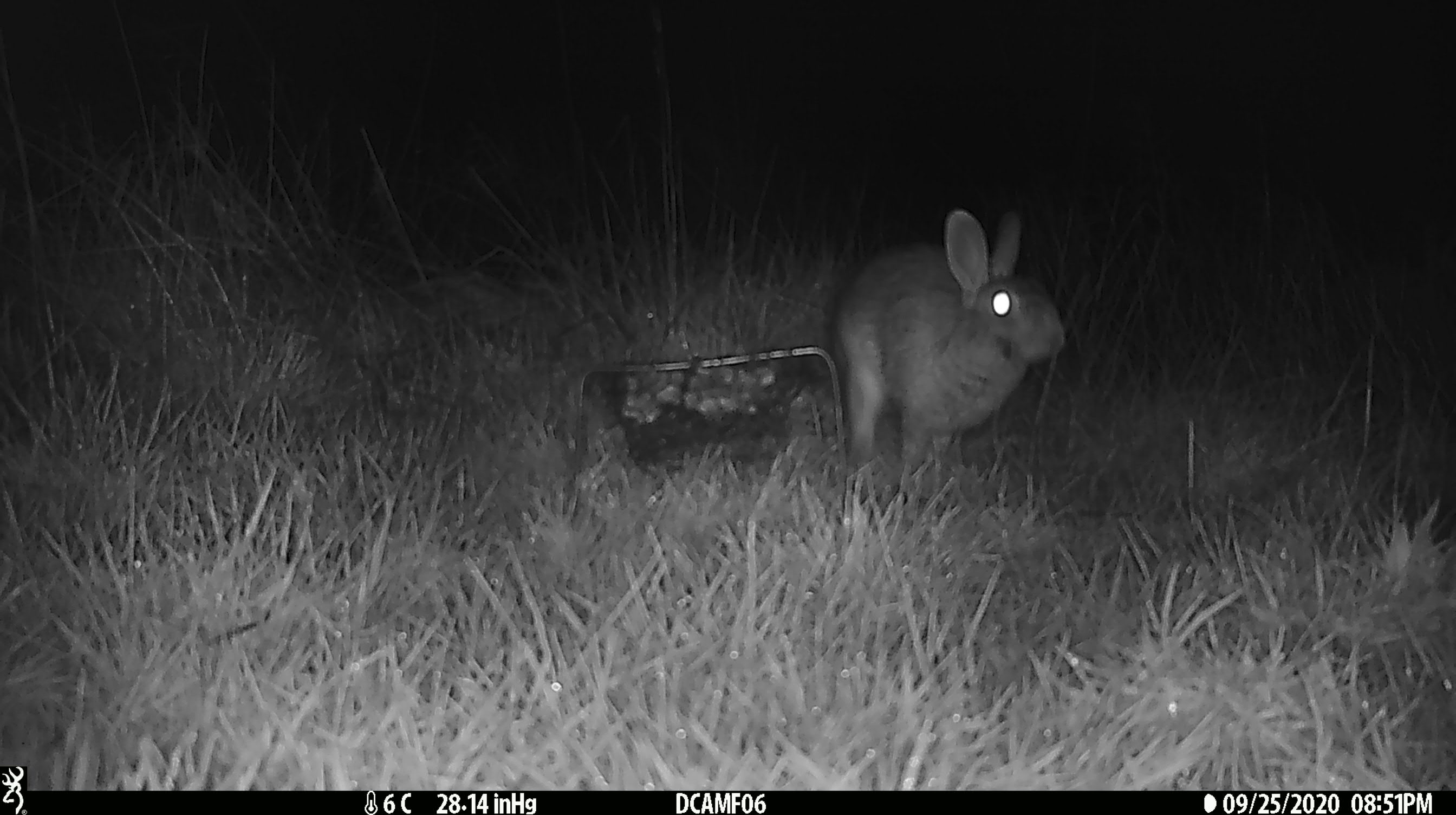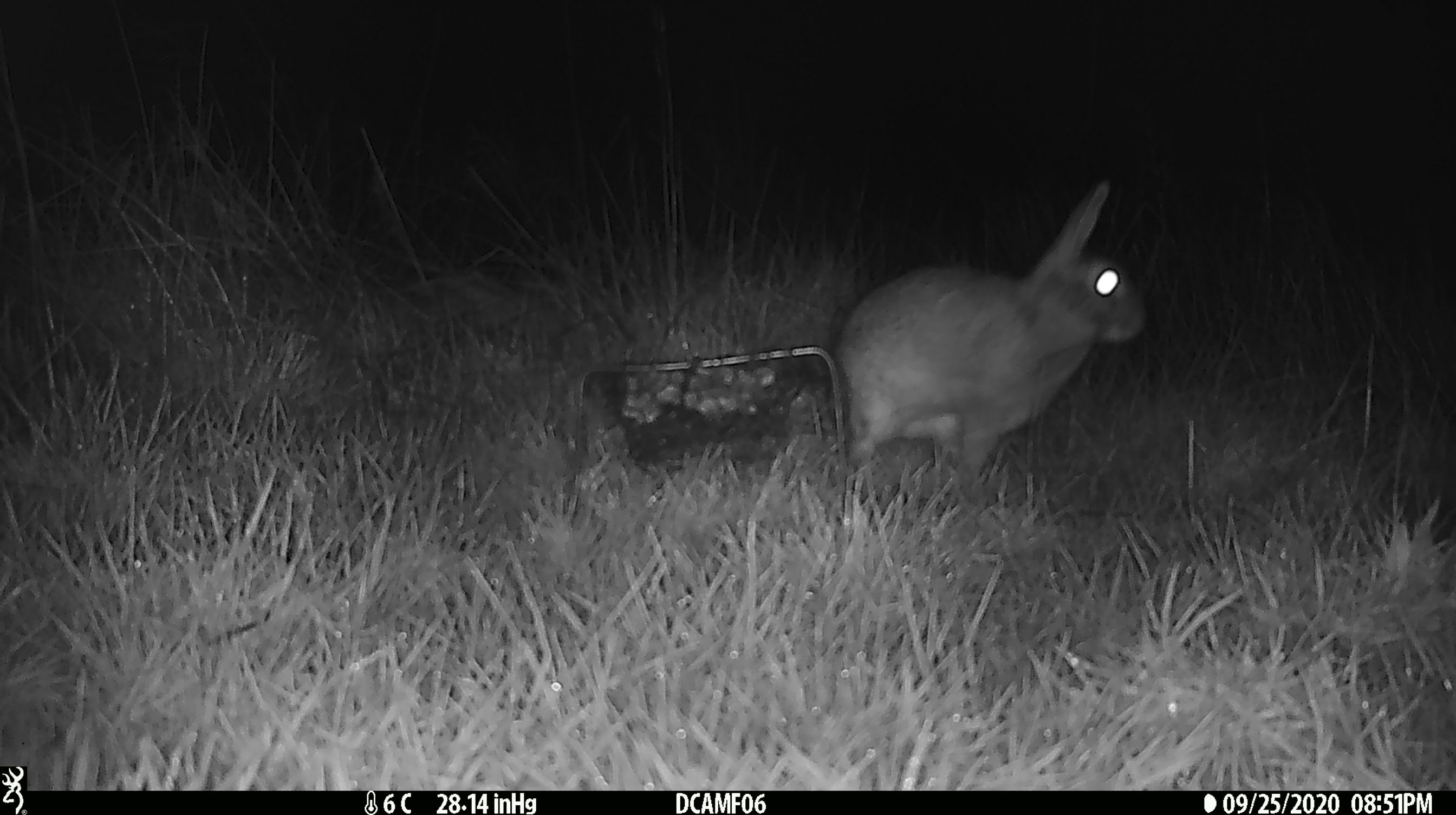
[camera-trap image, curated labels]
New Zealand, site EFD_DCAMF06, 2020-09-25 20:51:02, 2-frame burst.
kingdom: Animalia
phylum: Chordata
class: Mammalia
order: Lagomorpha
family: Leporidae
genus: Oryctolagus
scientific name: Oryctolagus cuniculus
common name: european rabbit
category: rabbit